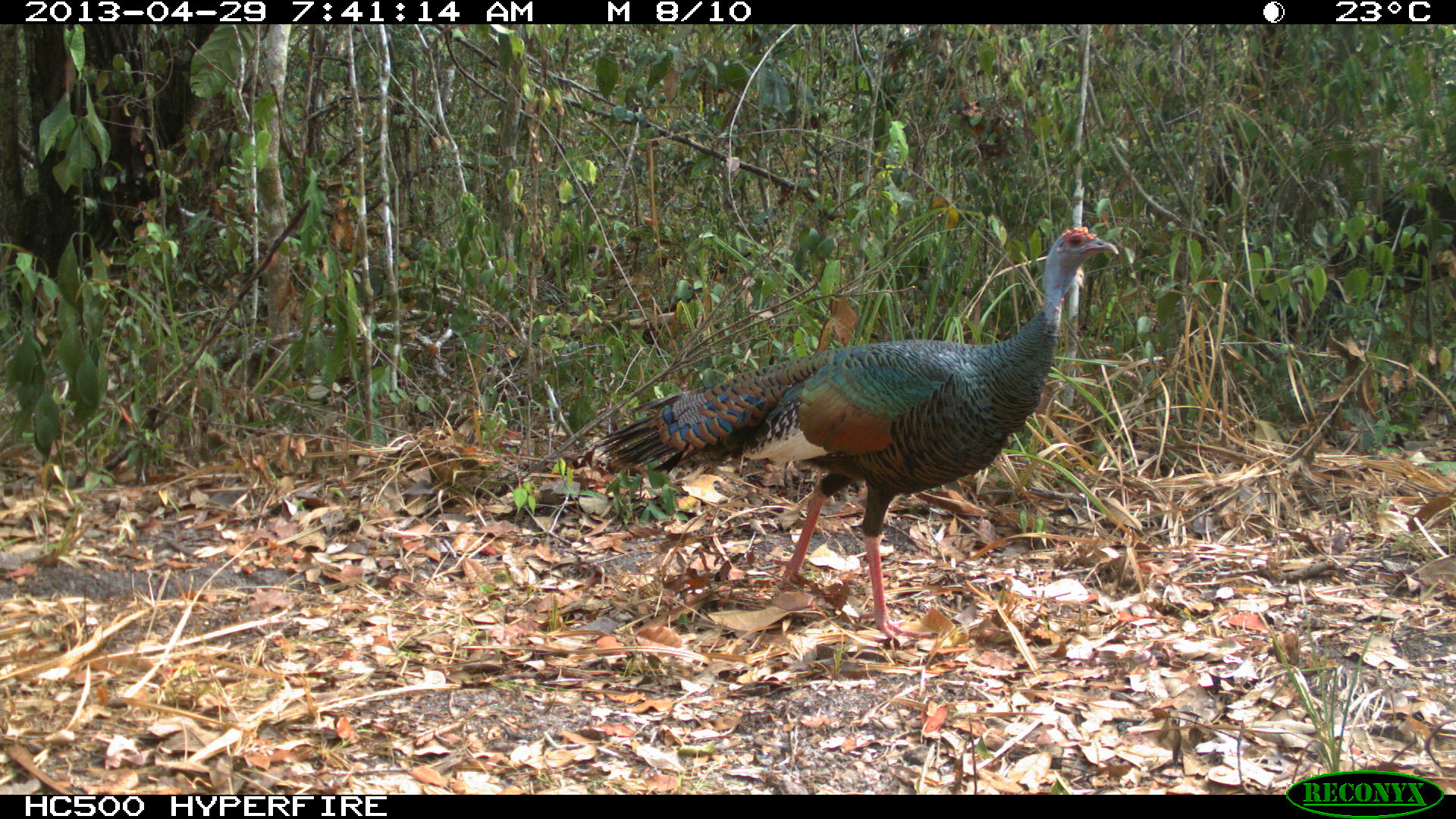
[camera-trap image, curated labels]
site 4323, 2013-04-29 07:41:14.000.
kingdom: Animalia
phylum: Chordata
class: Aves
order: Galliformes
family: Phasianidae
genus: Meleagris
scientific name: Meleagris ocellata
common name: ocellated turkey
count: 1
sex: female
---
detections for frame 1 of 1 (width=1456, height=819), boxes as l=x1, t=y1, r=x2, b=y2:
meleagris ocellata: l=588, t=226, r=1120, b=647